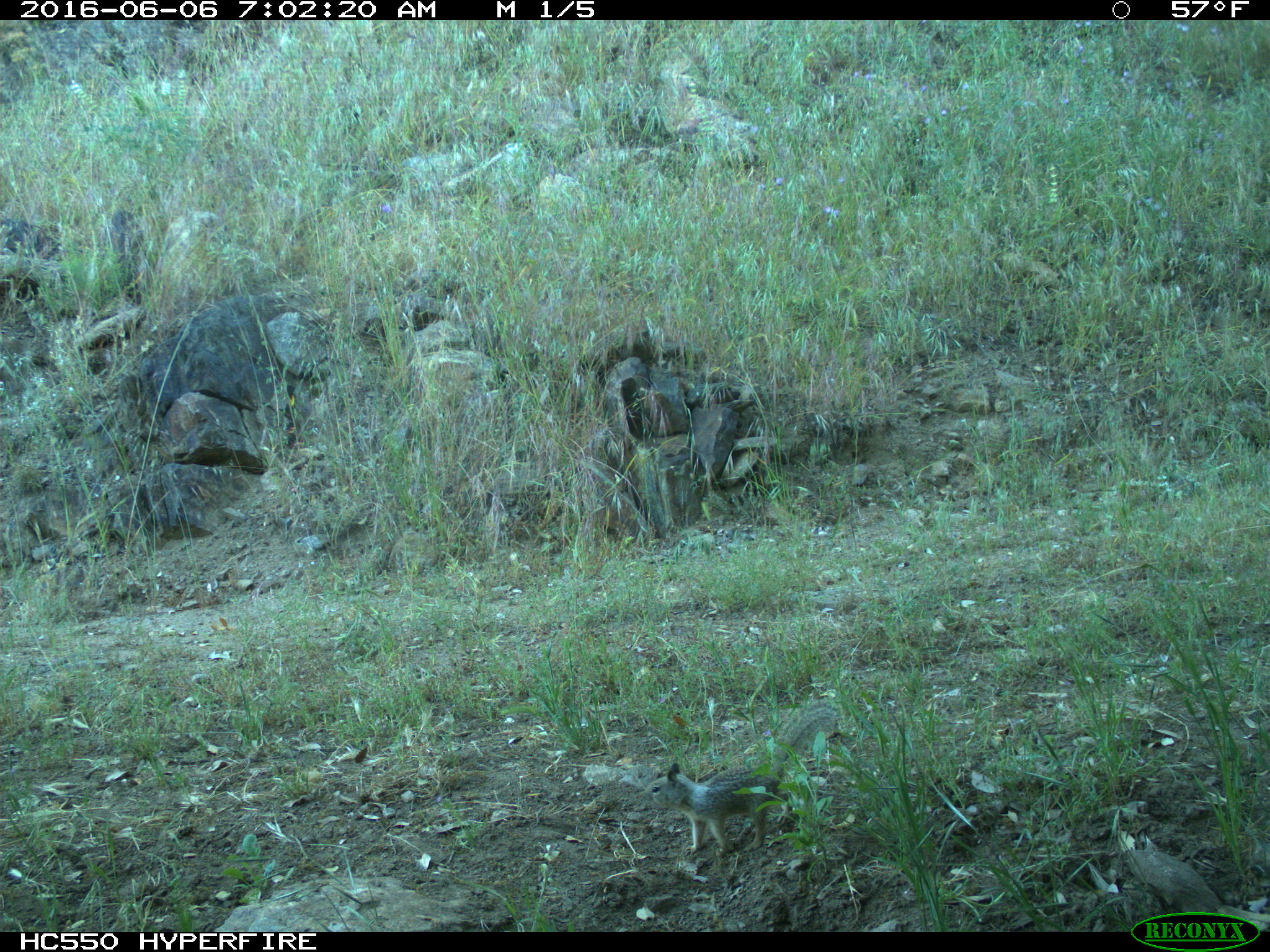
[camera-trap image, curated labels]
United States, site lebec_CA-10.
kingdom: Animalia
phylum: Chordata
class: Mammalia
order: Rodentia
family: Sciuridae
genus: Otospermophilus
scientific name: Otospermophilus beecheyi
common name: california ground squirrel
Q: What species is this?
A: Otospermophilus beecheyi (california ground squirrel).